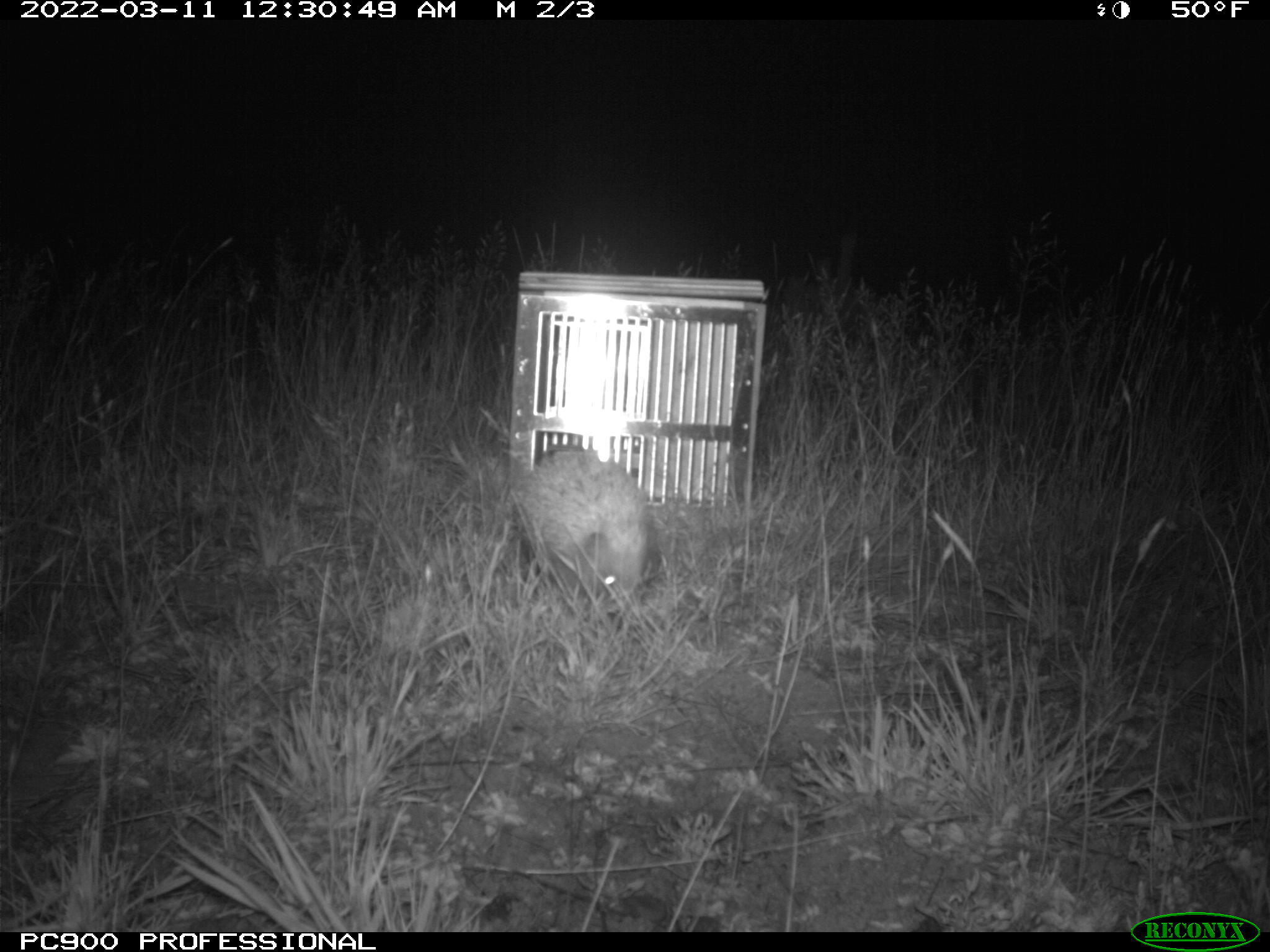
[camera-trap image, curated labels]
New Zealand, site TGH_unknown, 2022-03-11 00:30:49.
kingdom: Animalia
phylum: Chordata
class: Mammalia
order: Eulipotyphla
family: Erinaceidae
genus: Erinaceus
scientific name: Erinaceus europaeus europaeus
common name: european hedgehog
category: hedgehog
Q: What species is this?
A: Hedgehog (european hedgehog) (Erinaceus europaeus europaeus).